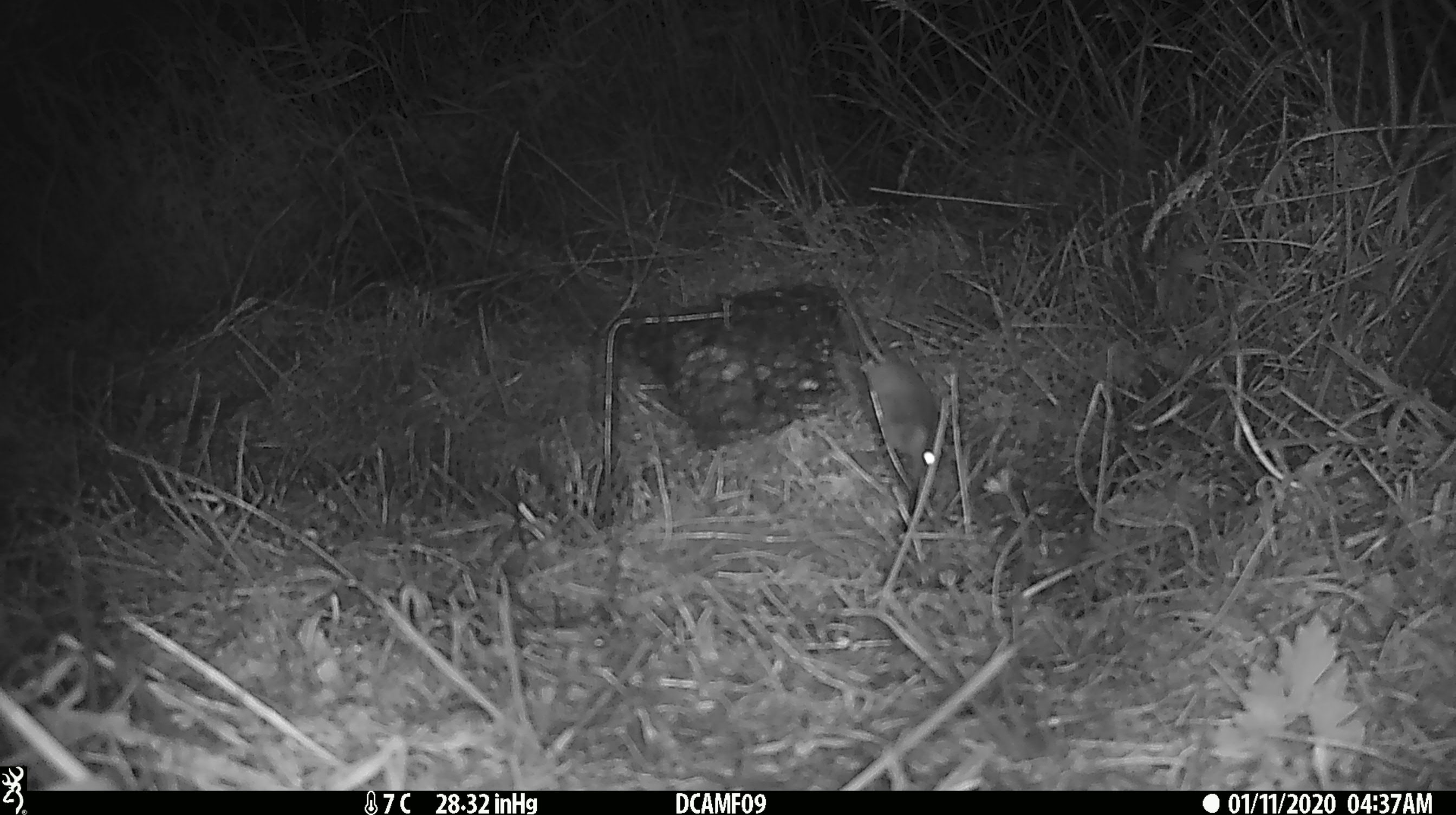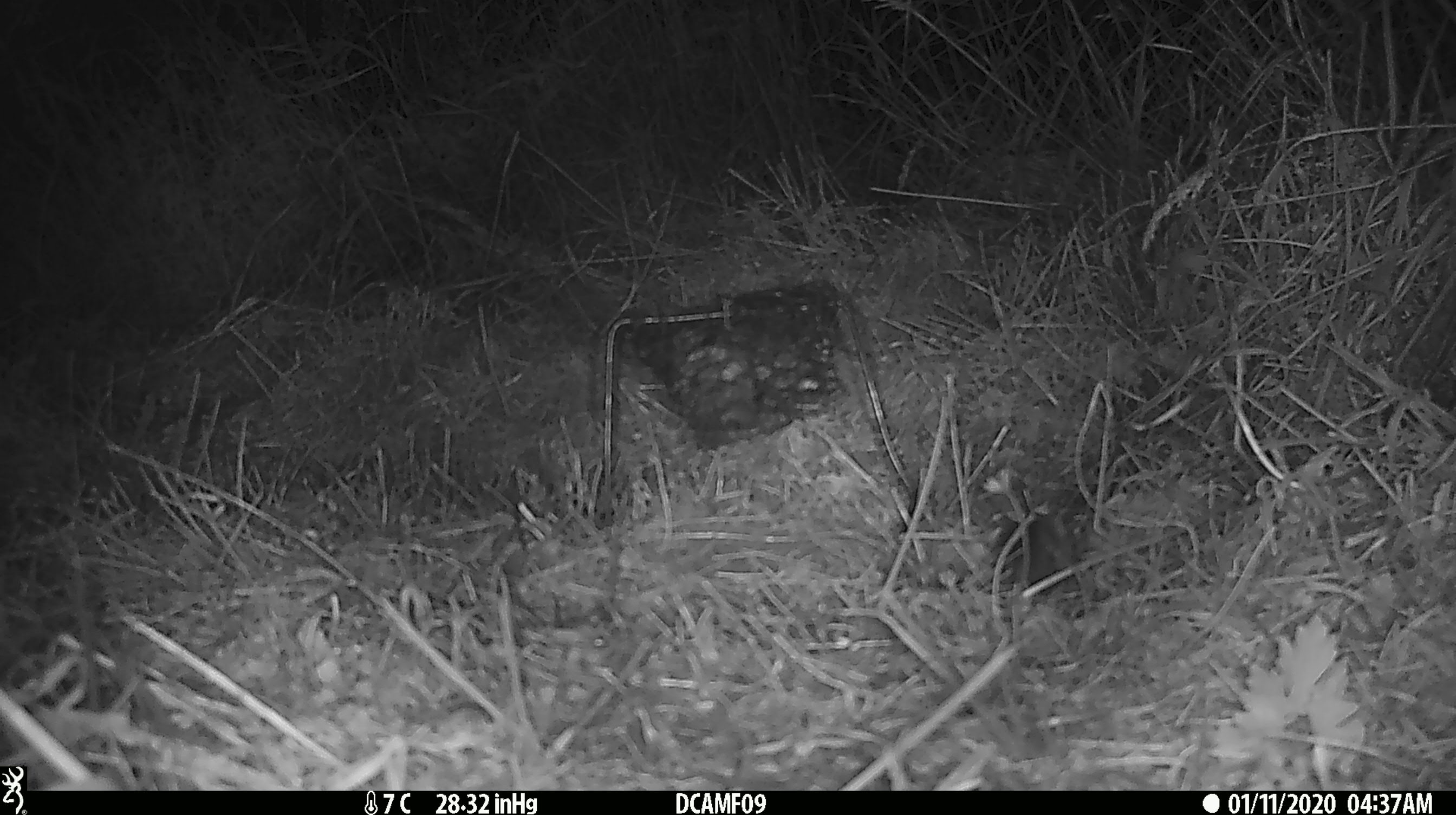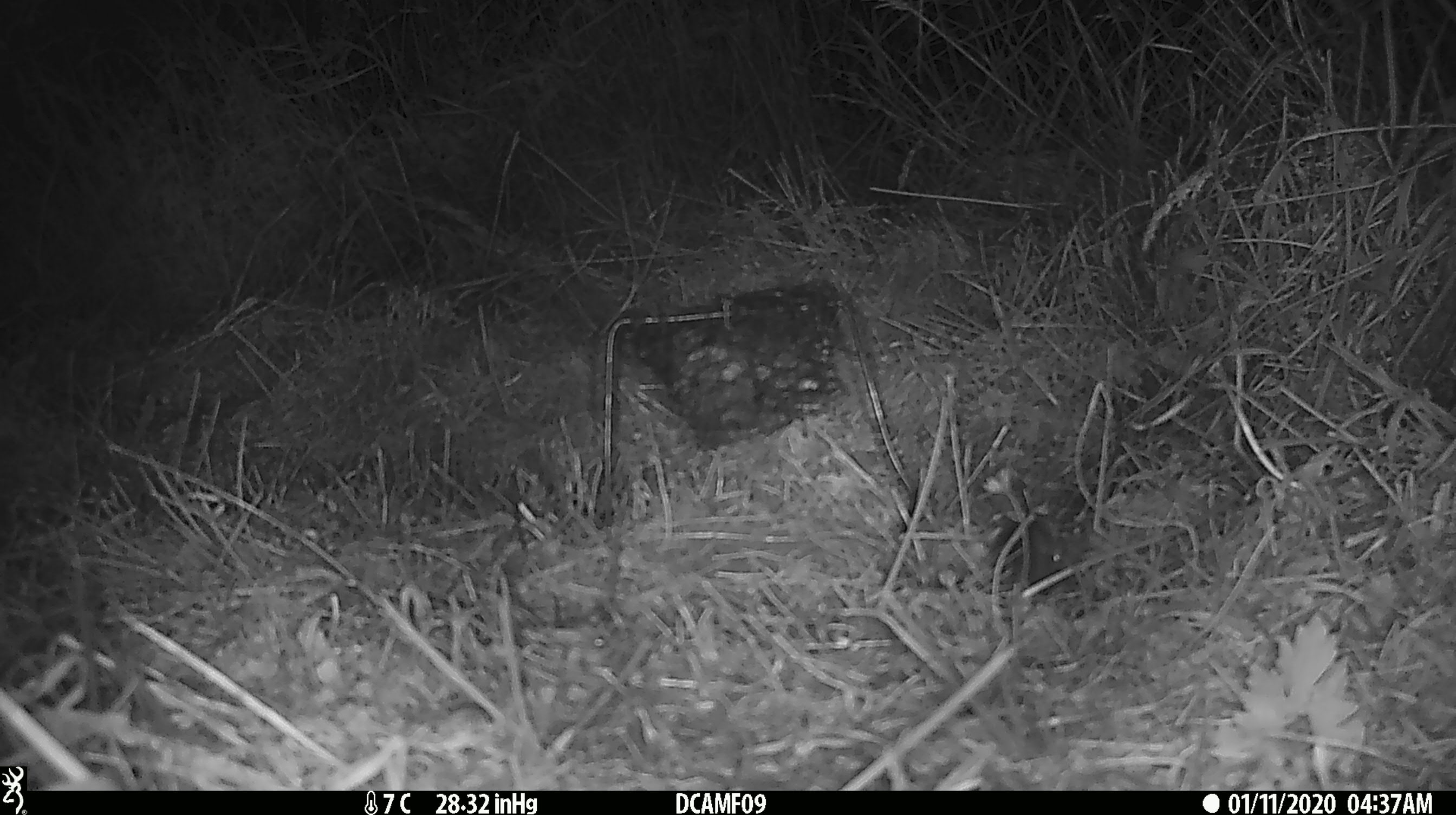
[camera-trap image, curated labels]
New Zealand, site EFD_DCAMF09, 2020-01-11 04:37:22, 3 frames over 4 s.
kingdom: Animalia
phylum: Chordata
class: Mammalia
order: Rodentia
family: Muridae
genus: Mus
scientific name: Mus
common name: mouse